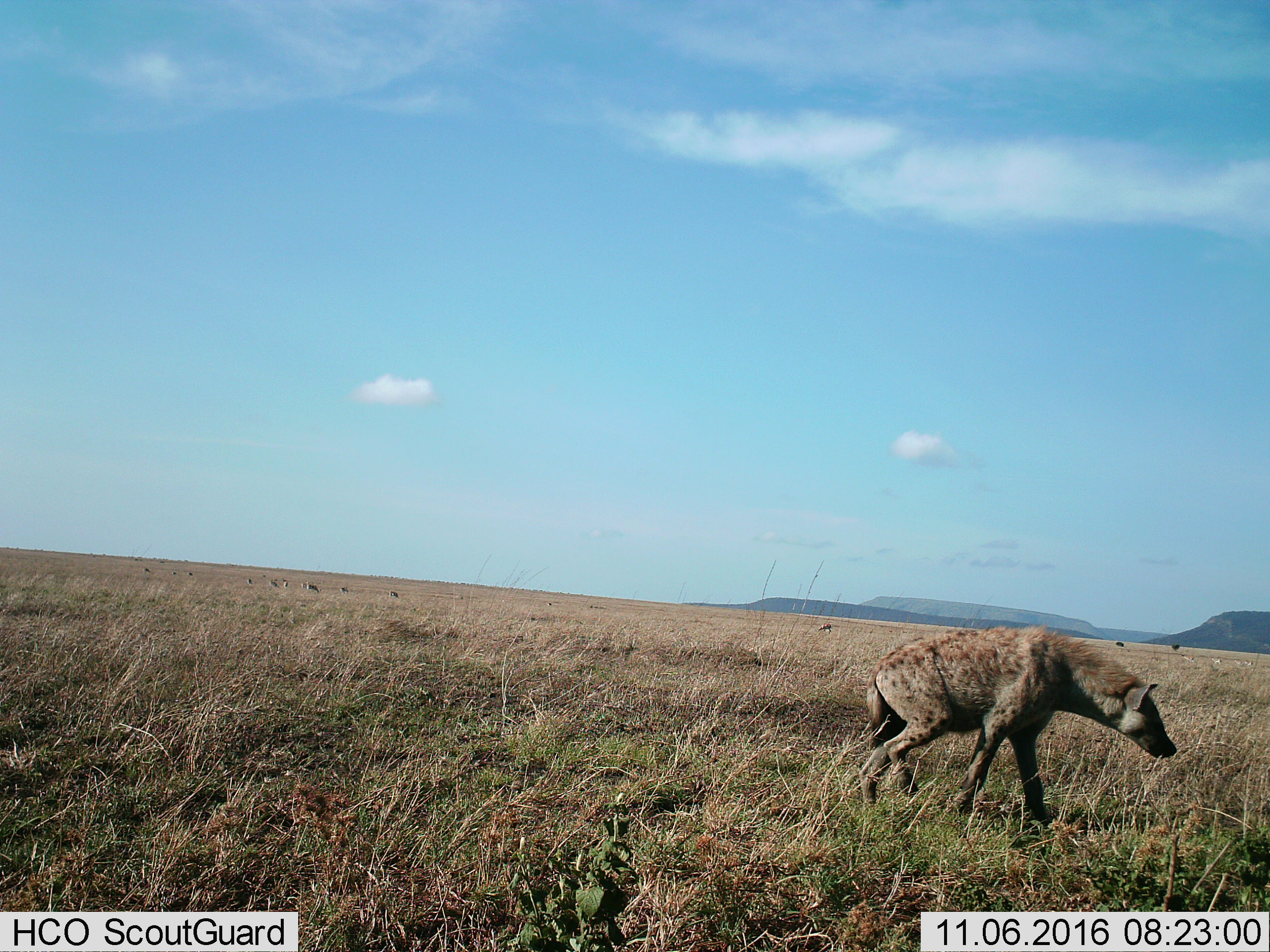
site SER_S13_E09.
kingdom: Animalia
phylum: Chordata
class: Mammalia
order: Carnivora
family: Hyaenidae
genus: Crocuta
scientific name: Crocuta crocuta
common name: spotted hyena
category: hyenaspotted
Hyenaspotted (spotted hyena) (Crocuta crocuta), count 1. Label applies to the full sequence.